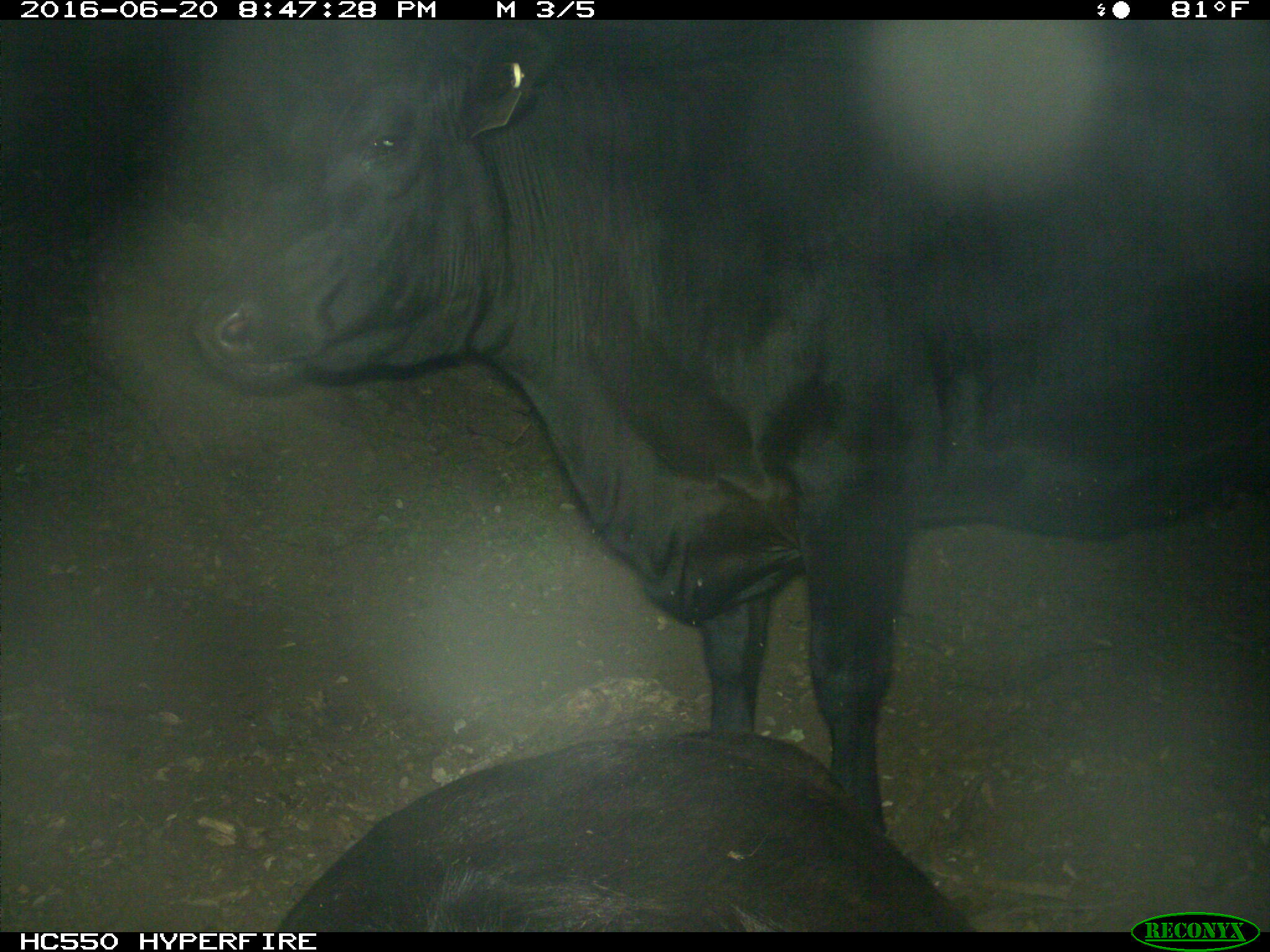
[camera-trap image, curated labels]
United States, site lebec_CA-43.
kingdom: Animalia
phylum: Chordata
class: Mammalia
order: Artiodactyla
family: Bovidae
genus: Bos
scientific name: Bos taurus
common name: domestic cow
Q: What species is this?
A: Bos taurus (domestic cow).